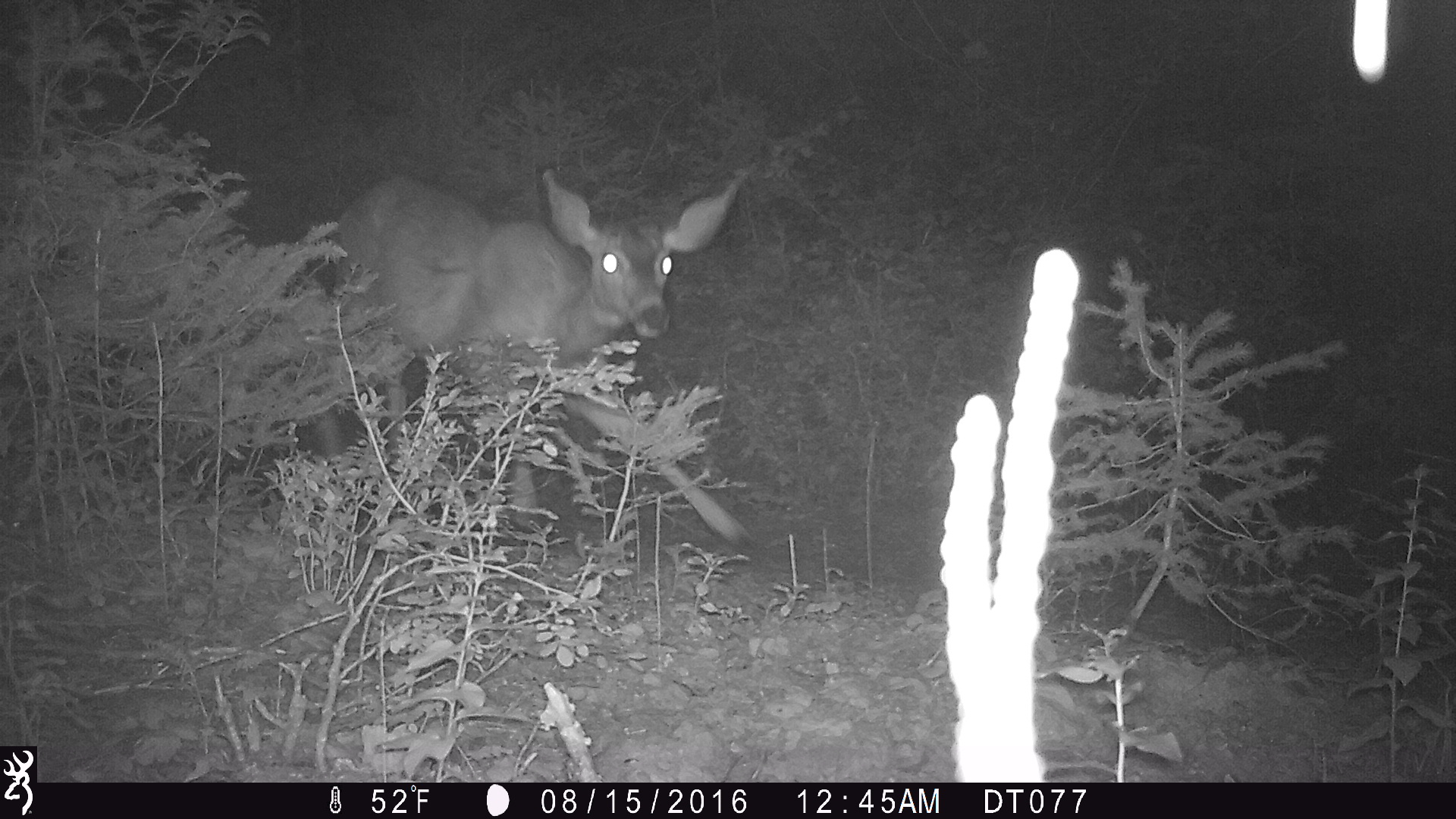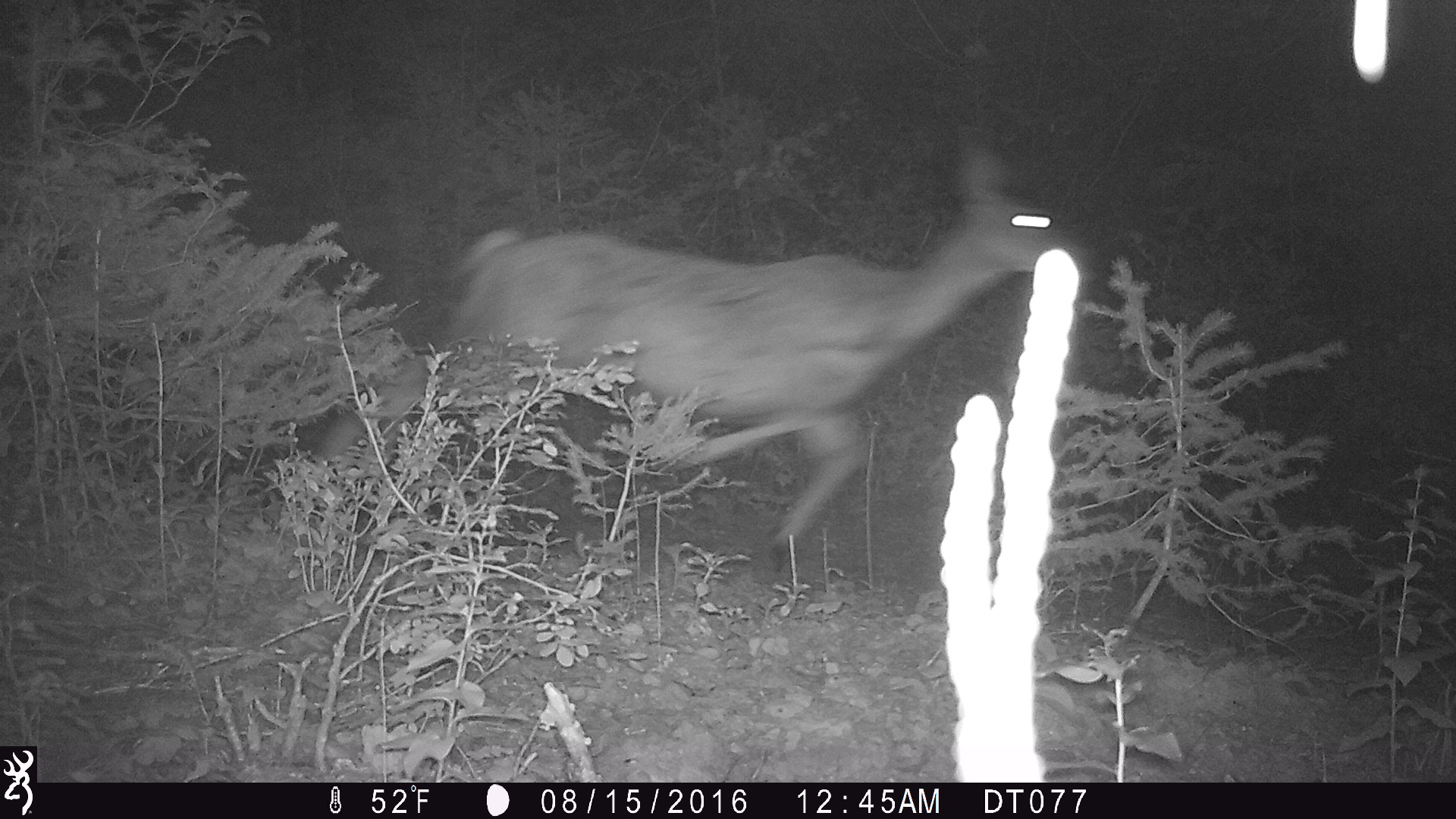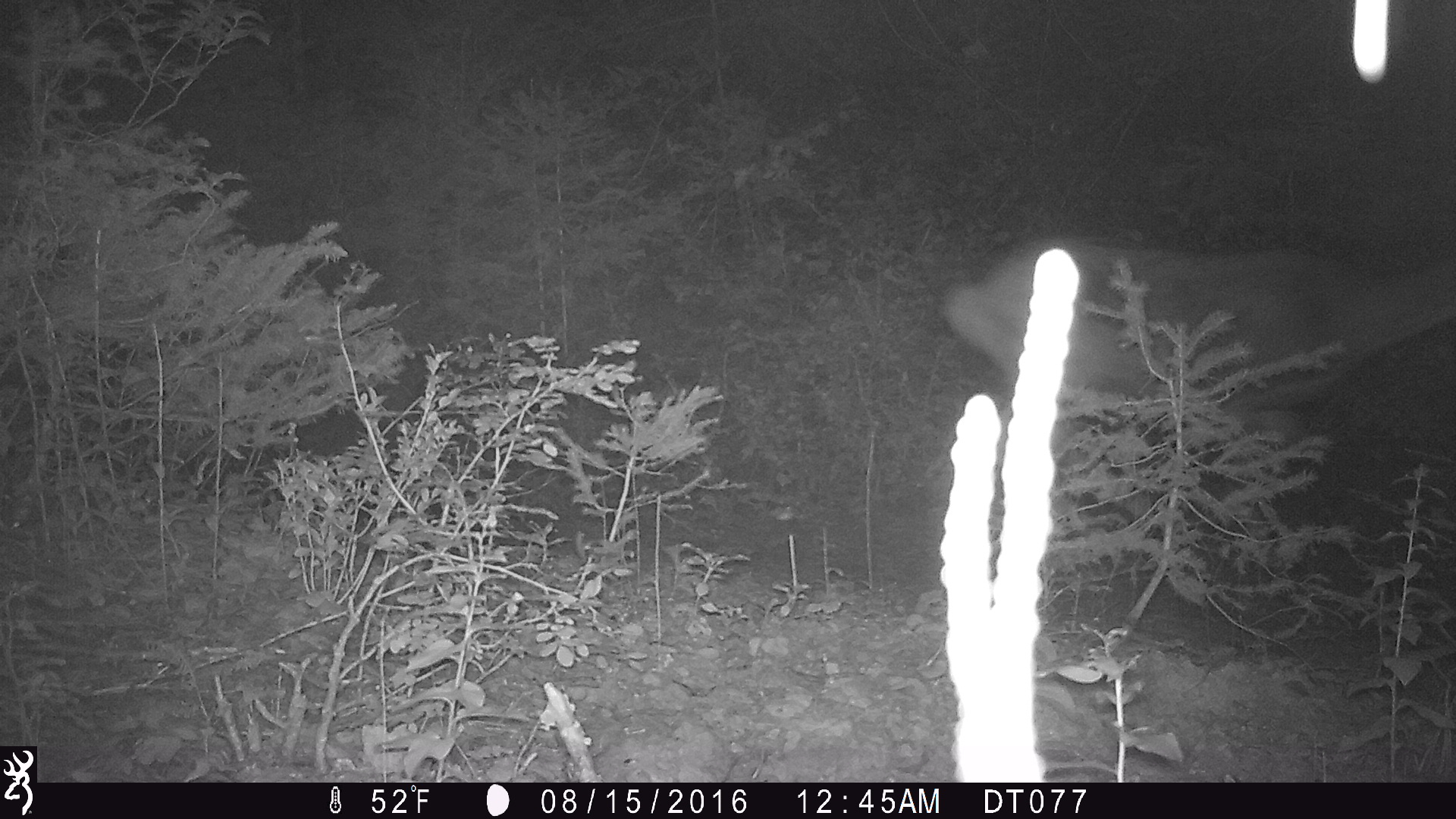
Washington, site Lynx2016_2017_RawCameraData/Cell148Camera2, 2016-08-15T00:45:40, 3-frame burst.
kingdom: Animalia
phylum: Chordata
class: Mammalia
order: Artiodactyla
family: Cervidae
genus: Odocoileus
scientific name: Odocoileus hemionus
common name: mule deer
Odocoileus hemionus (mule deer). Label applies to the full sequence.